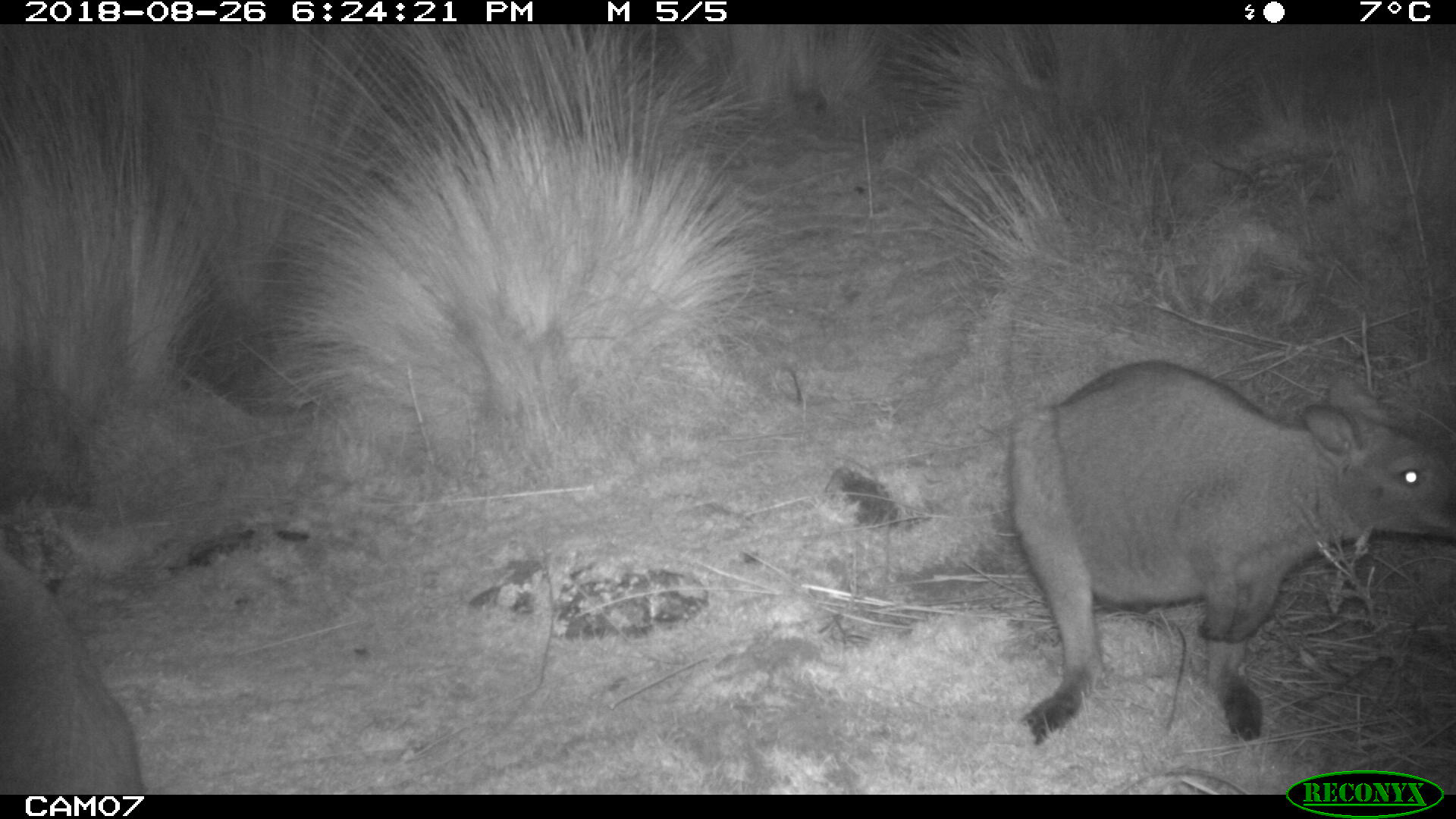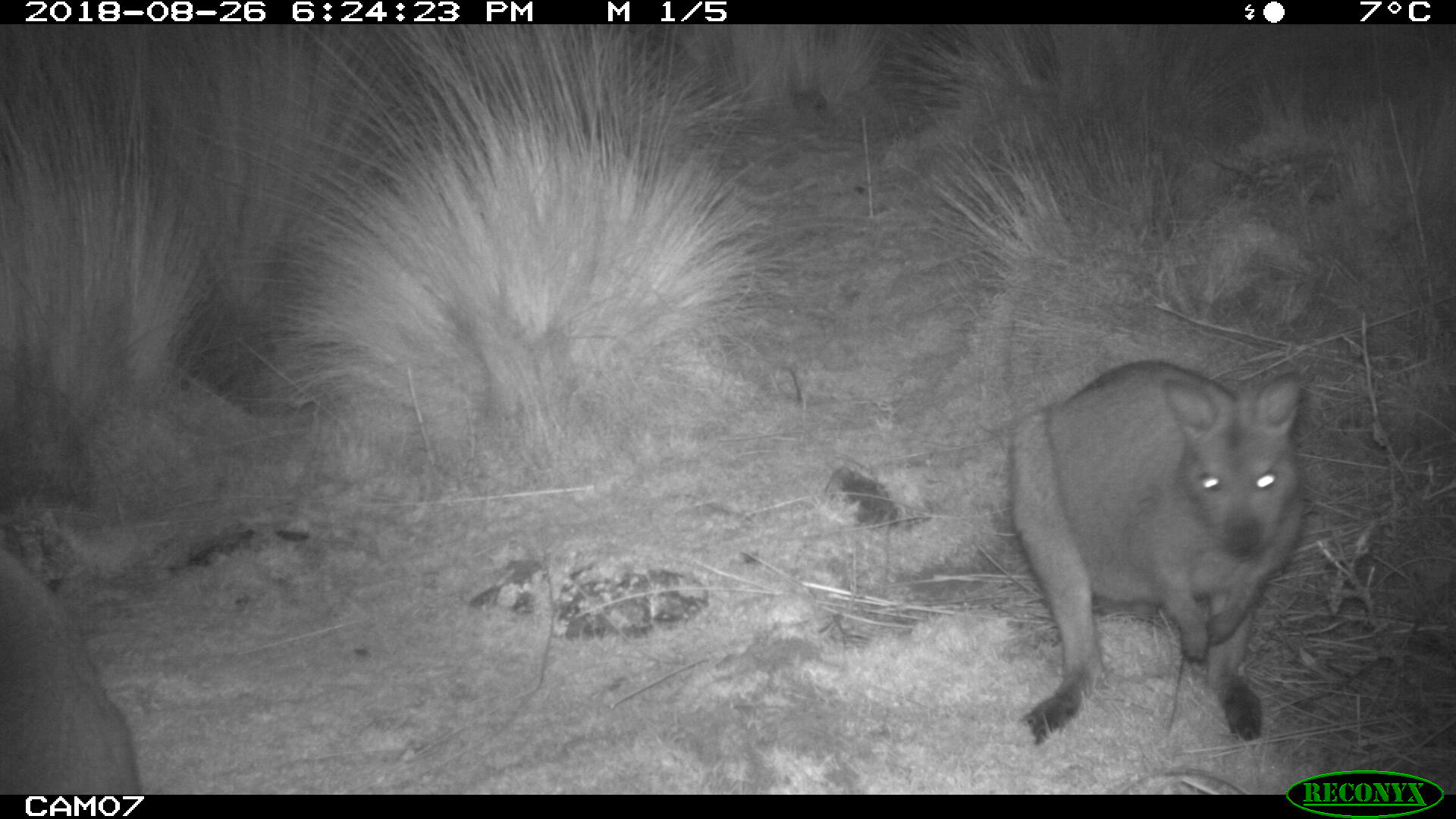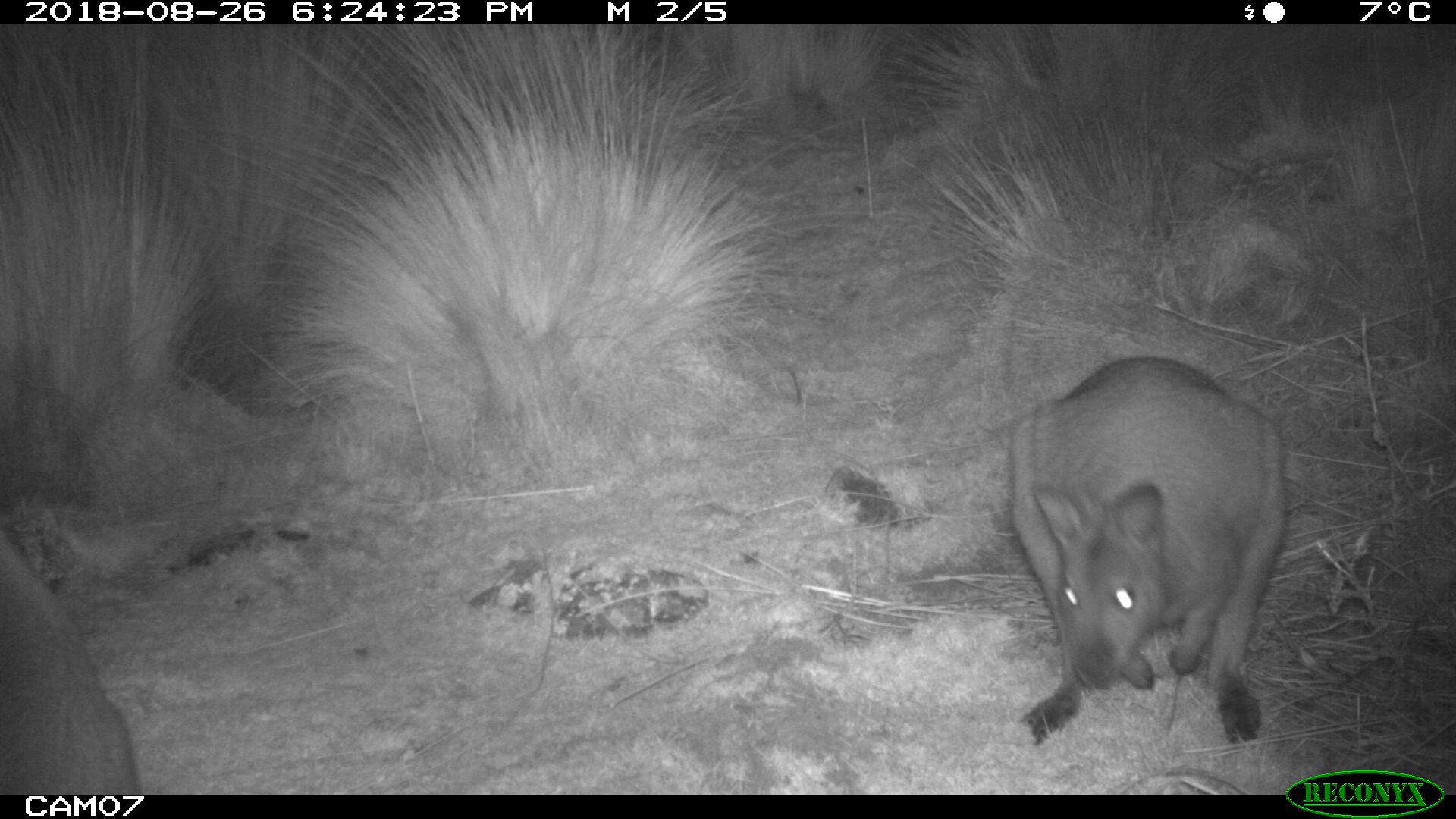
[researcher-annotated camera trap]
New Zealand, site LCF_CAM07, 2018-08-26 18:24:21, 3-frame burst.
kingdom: Animalia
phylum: Chordata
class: Mammalia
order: Diprotodontia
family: Macropodidae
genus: Notamacropus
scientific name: Notamacropus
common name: wallaby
Wallaby (Notamacropus).